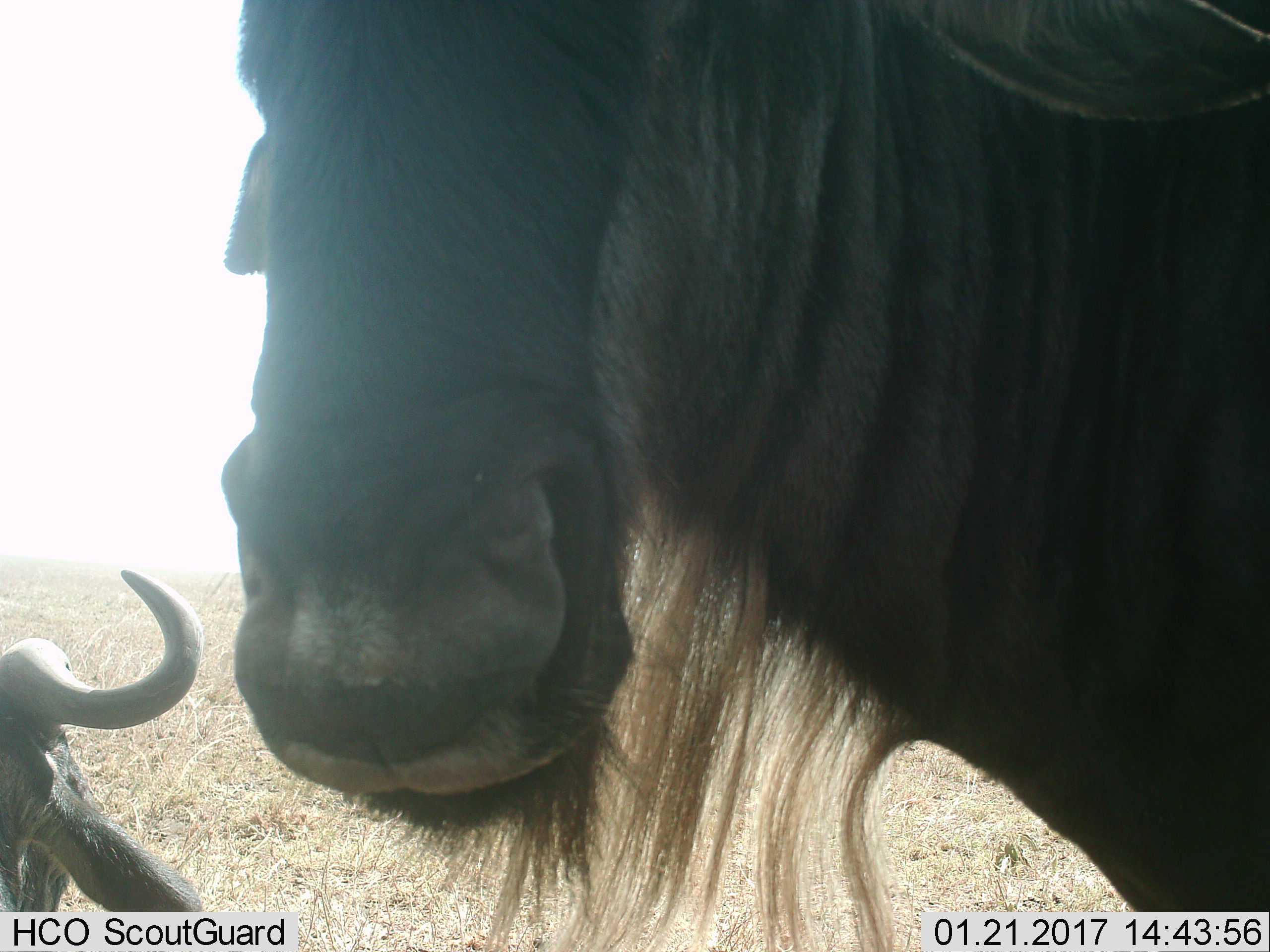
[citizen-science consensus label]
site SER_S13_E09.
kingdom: Animalia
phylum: Chordata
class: Mammalia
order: Artiodactyla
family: Bovidae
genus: Connochaetes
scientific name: Connochaetes taurinus taurinus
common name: blue wildebeest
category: wildebeestblue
Wildebeestblue (blue wildebeest) (Connochaetes taurinus taurinus), count 2. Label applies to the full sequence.